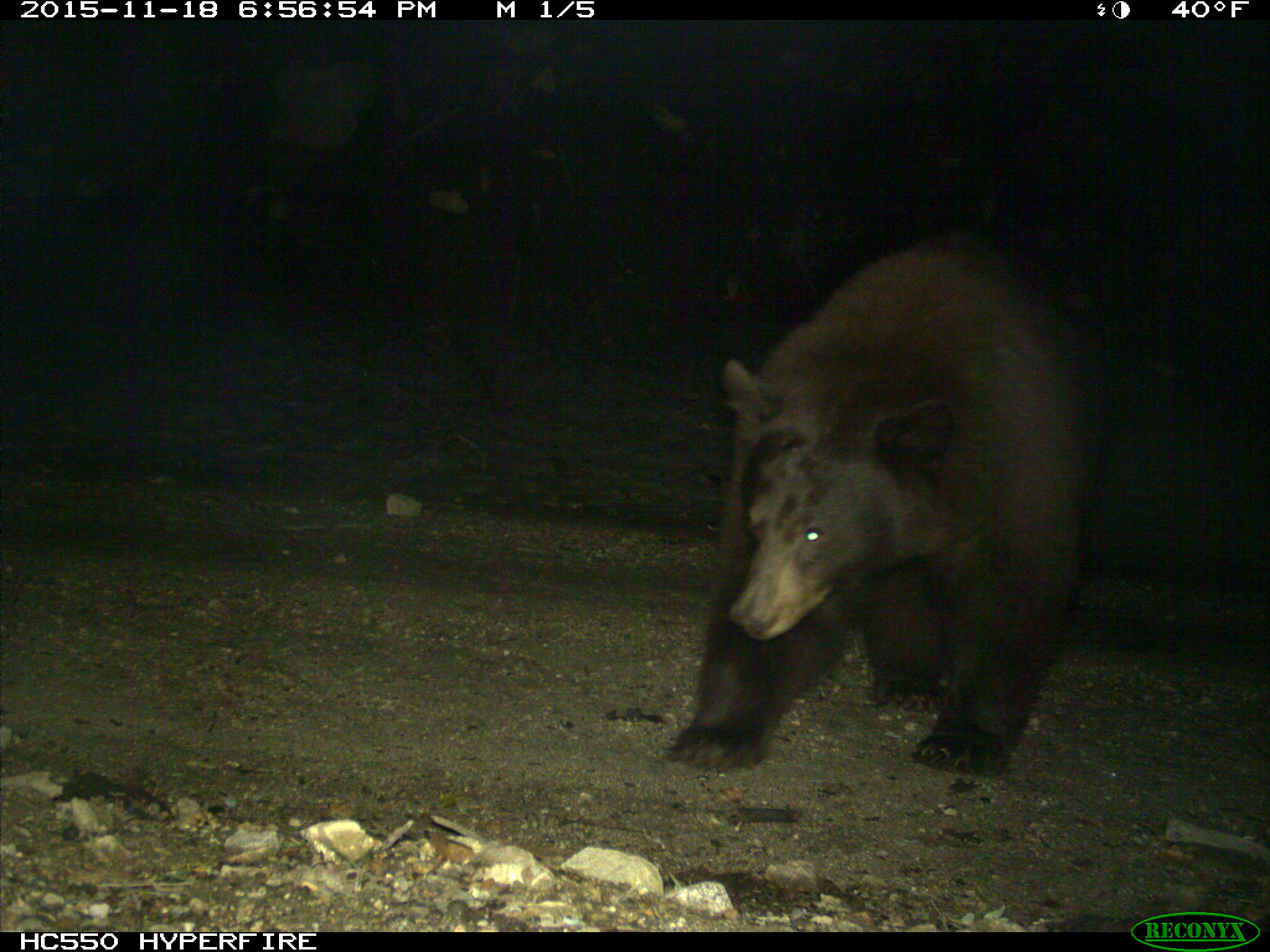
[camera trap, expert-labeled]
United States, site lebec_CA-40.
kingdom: Animalia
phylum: Chordata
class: Mammalia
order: Carnivora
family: Ursidae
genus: Ursus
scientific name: Ursus americanus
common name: american black bear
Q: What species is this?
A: Ursus americanus (american black bear).